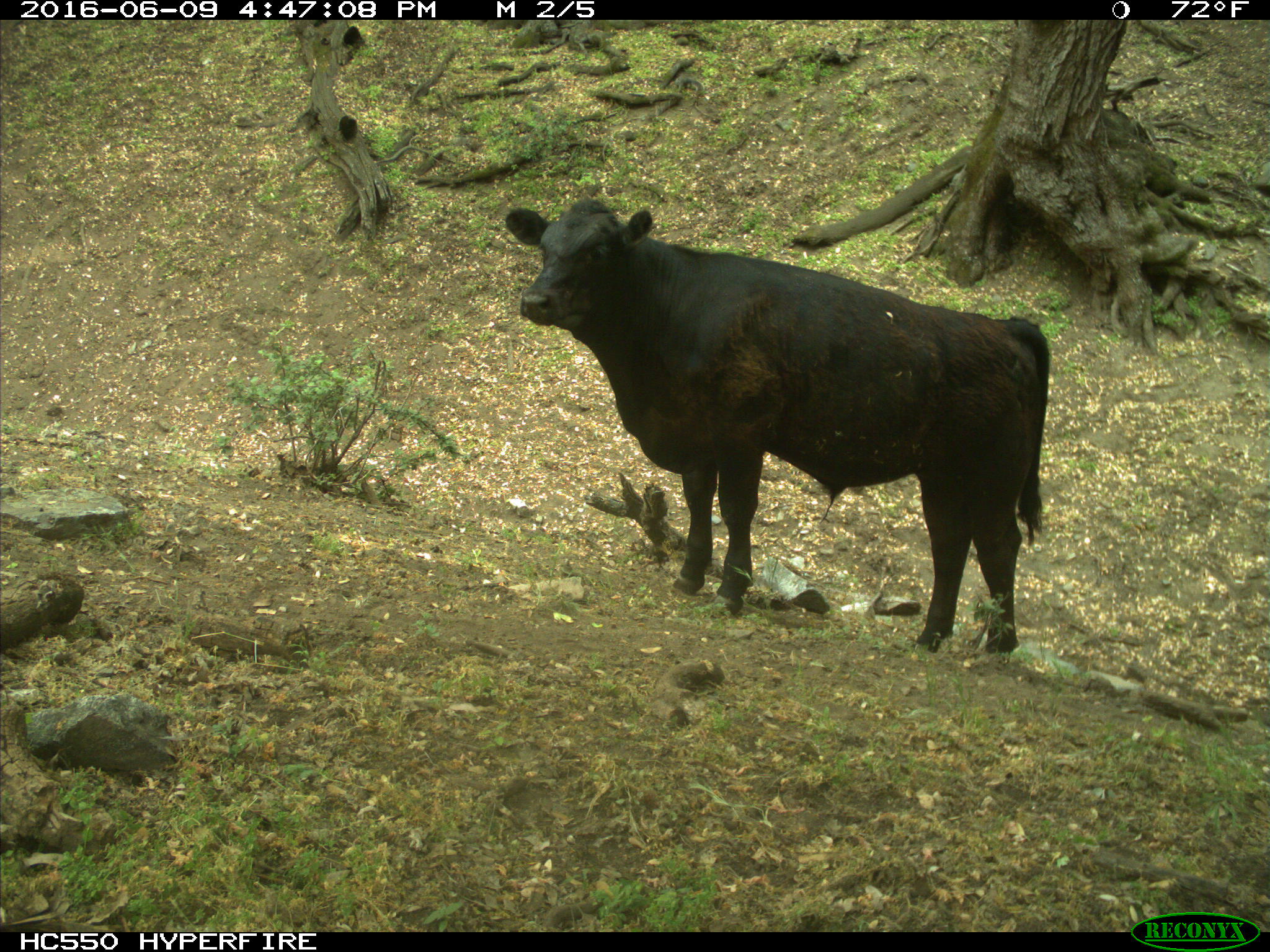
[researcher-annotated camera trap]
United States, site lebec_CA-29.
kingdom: Animalia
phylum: Chordata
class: Mammalia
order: Artiodactyla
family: Bovidae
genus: Bos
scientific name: Bos taurus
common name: domestic cow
Bos taurus (domestic cow).